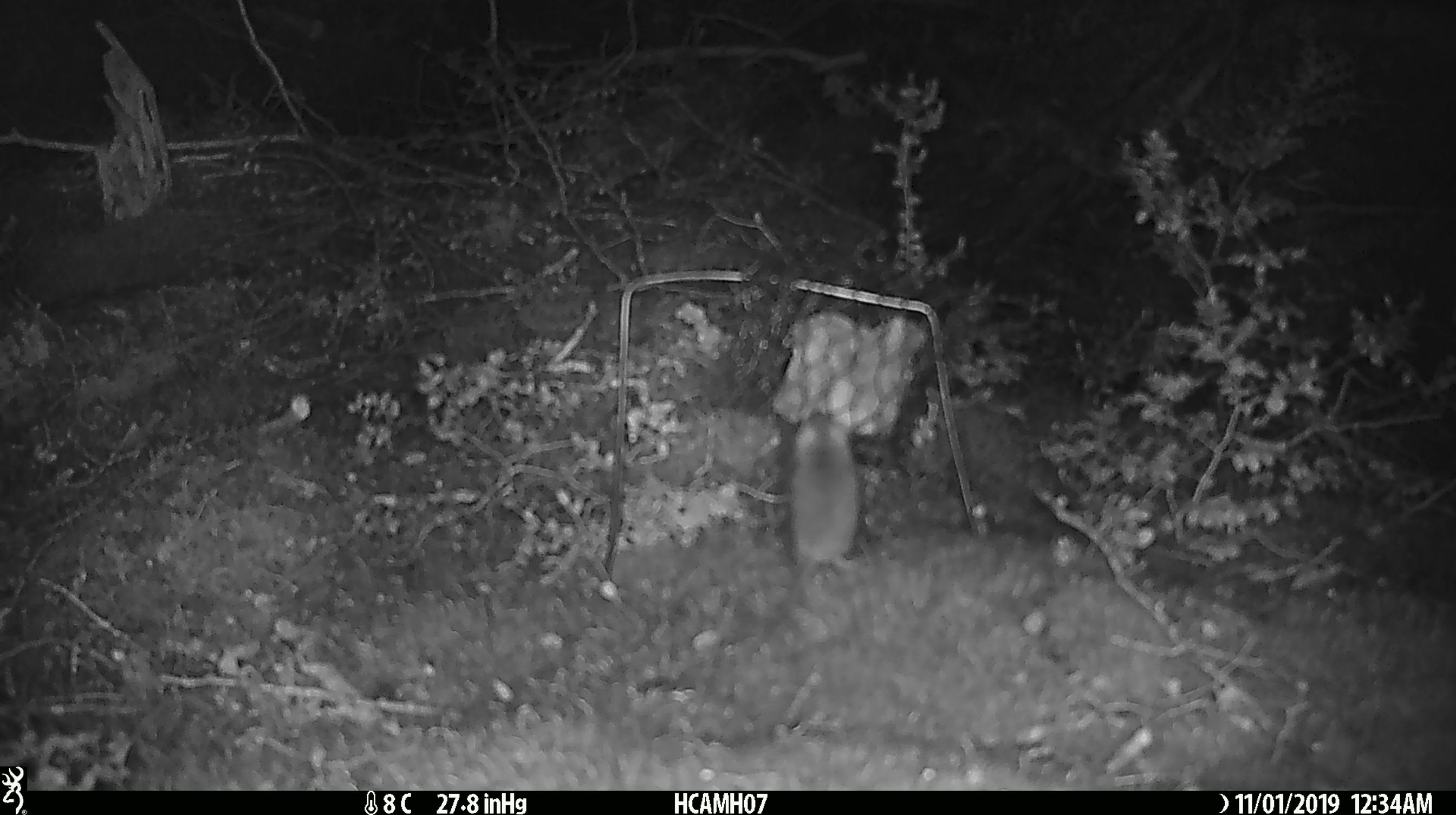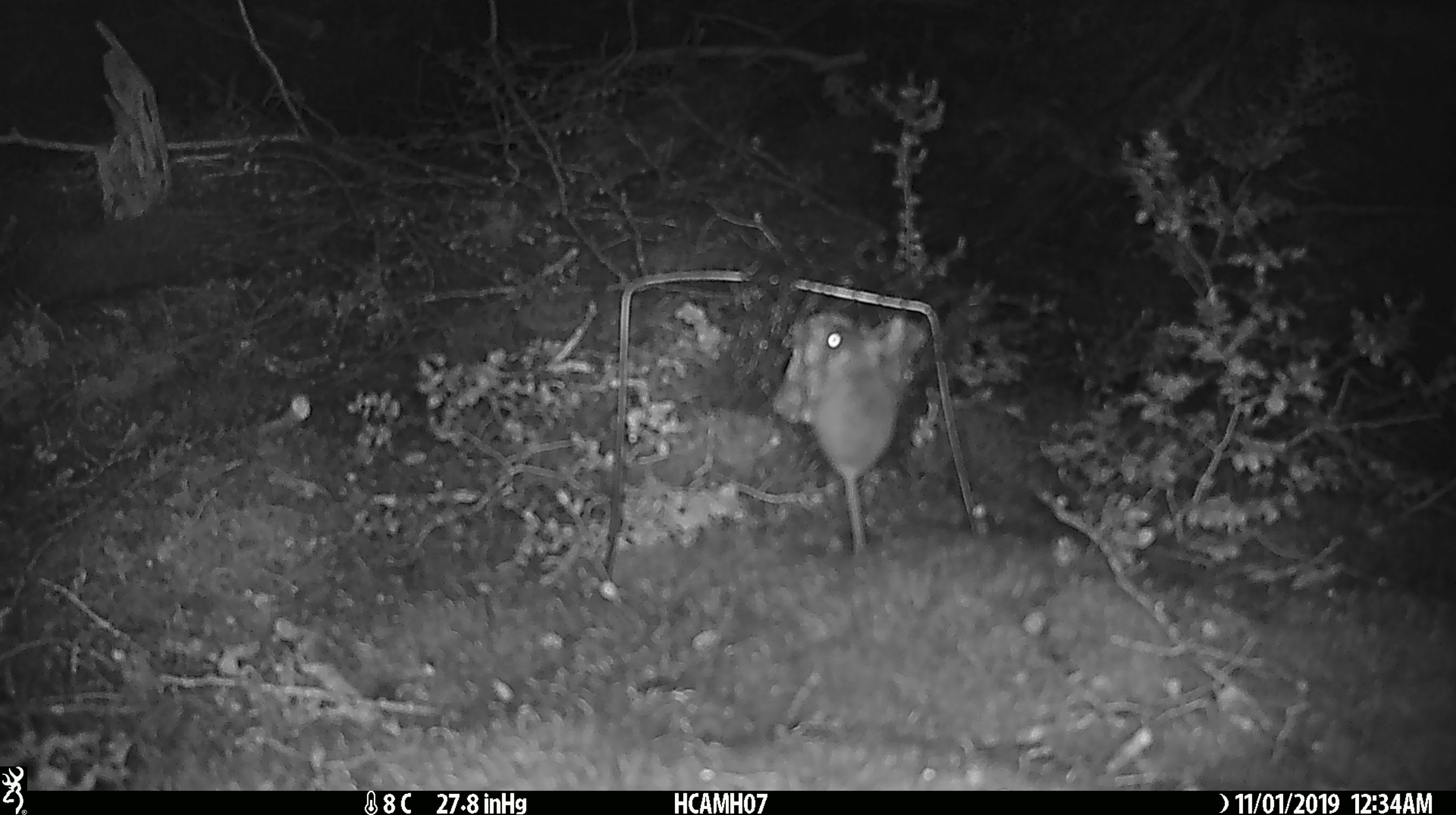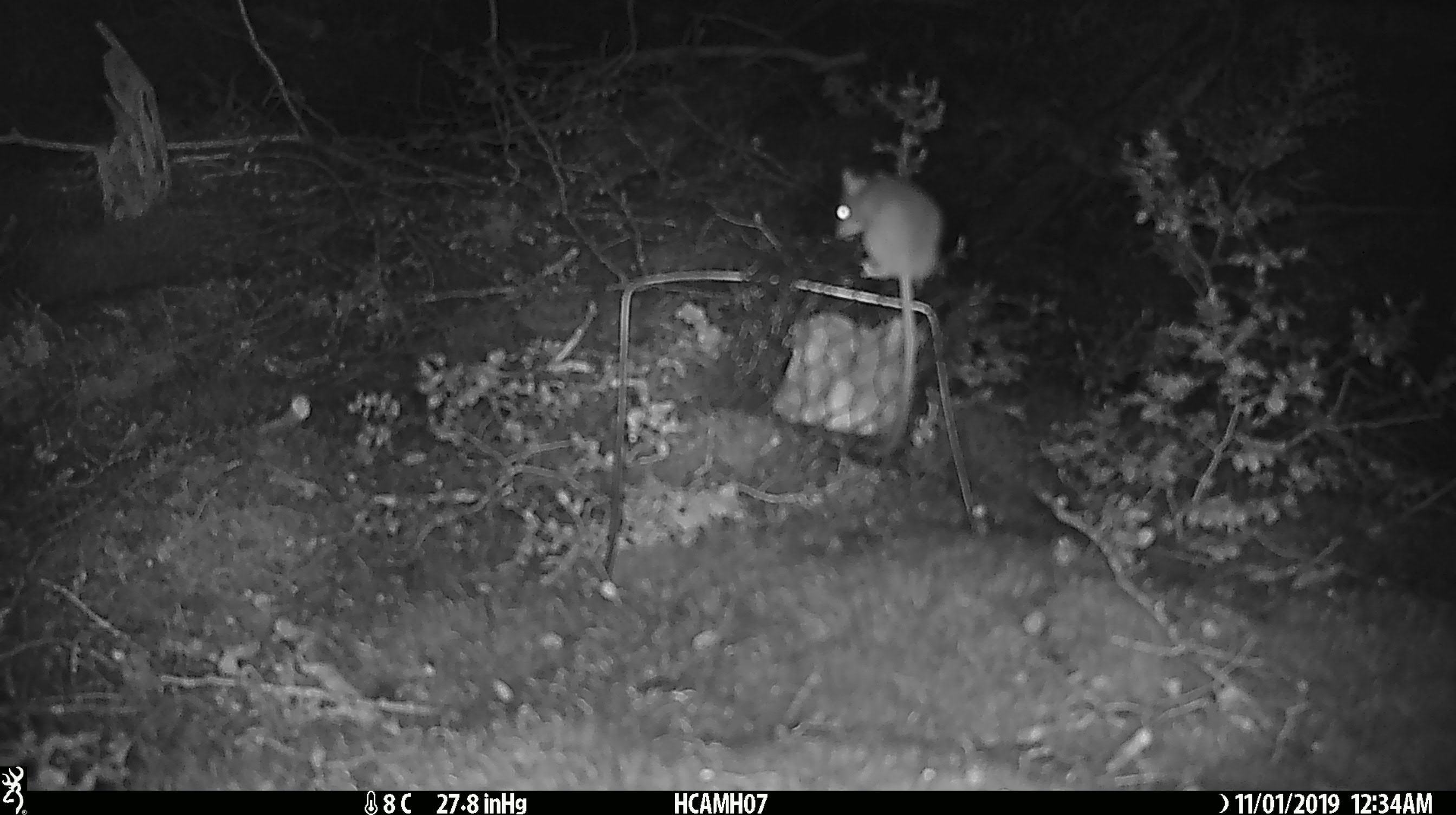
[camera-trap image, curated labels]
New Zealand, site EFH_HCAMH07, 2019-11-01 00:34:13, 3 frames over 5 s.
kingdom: Animalia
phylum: Chordata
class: Mammalia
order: Rodentia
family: Muridae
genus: Mus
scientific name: Mus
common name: mouse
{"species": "mouse (Mus)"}